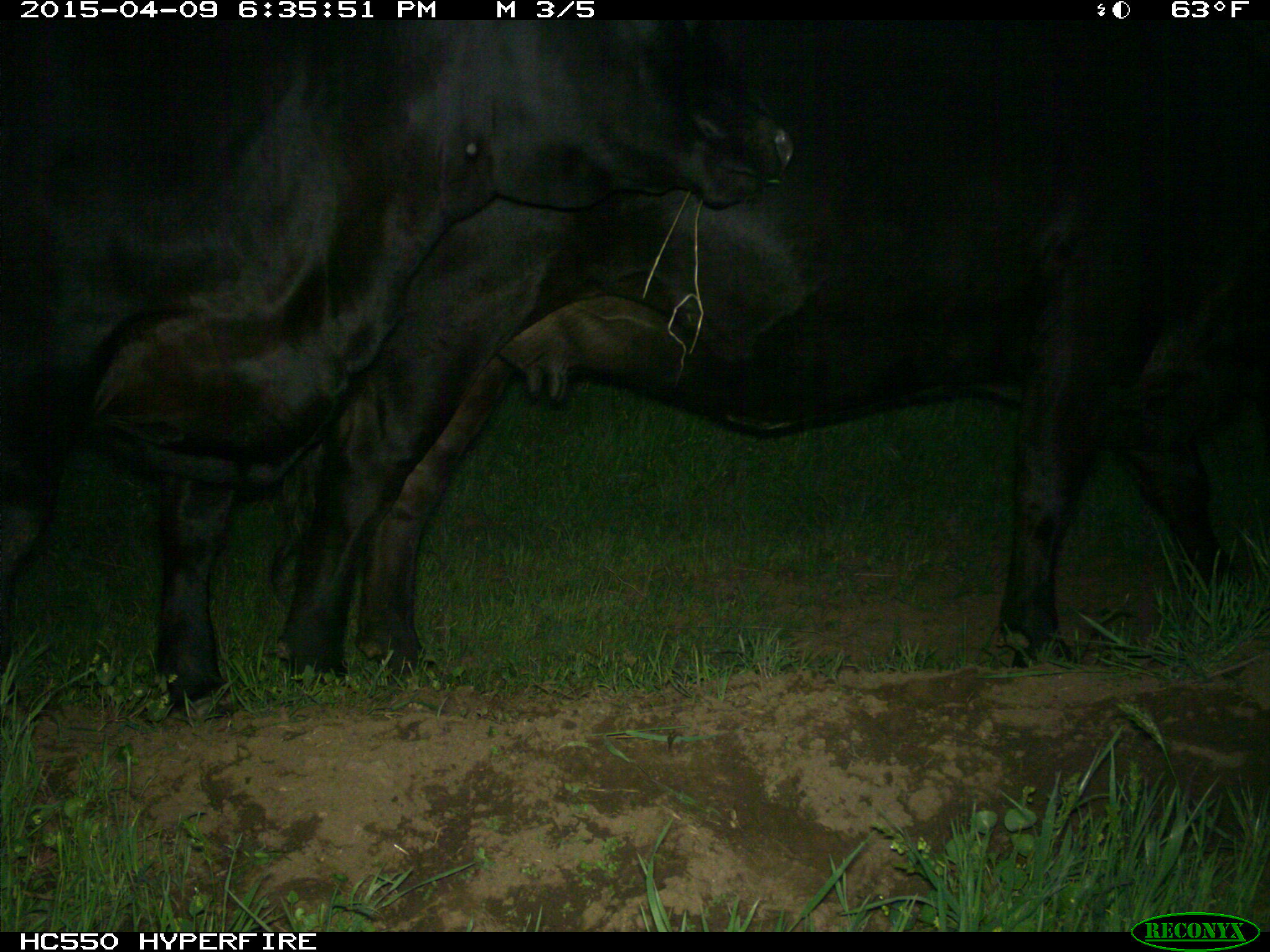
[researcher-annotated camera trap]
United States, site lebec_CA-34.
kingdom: Animalia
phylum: Chordata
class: Mammalia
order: Artiodactyla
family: Bovidae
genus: Bos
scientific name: Bos taurus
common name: domestic cow